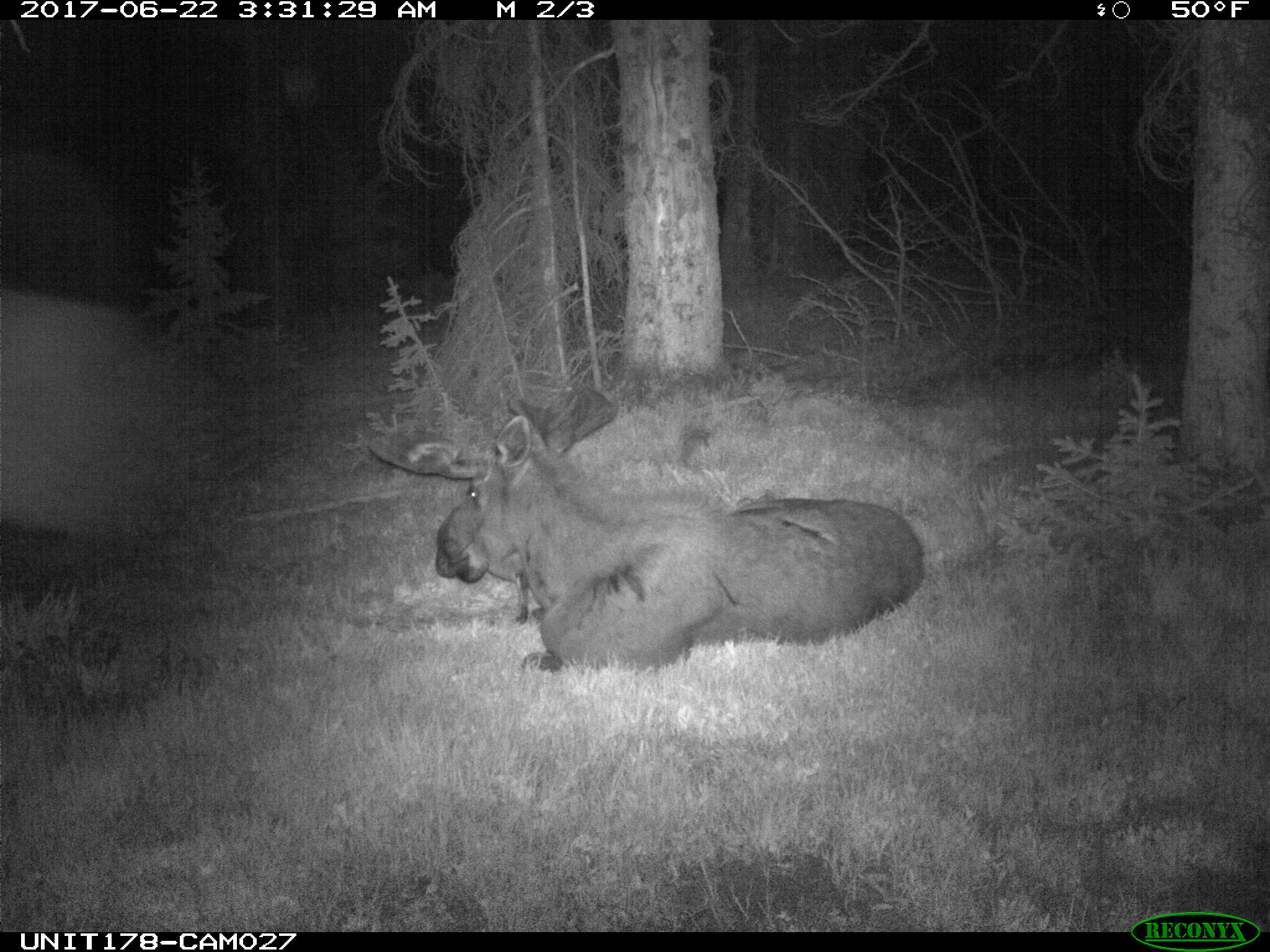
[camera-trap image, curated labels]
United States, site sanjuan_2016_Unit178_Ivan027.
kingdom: Animalia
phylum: Chordata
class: Mammalia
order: Artiodactyla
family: Cervidae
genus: Alces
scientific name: Alces alces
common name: moose